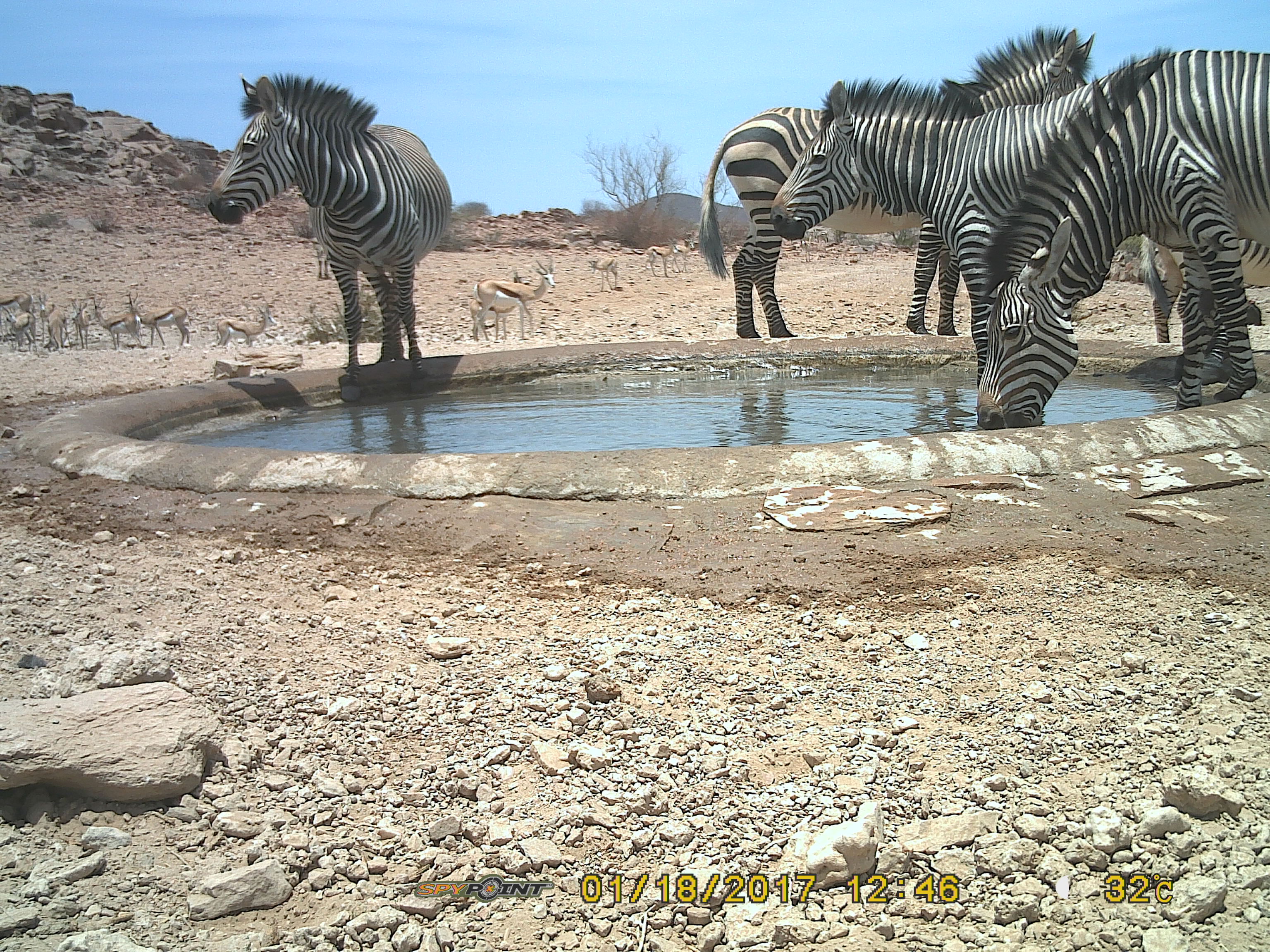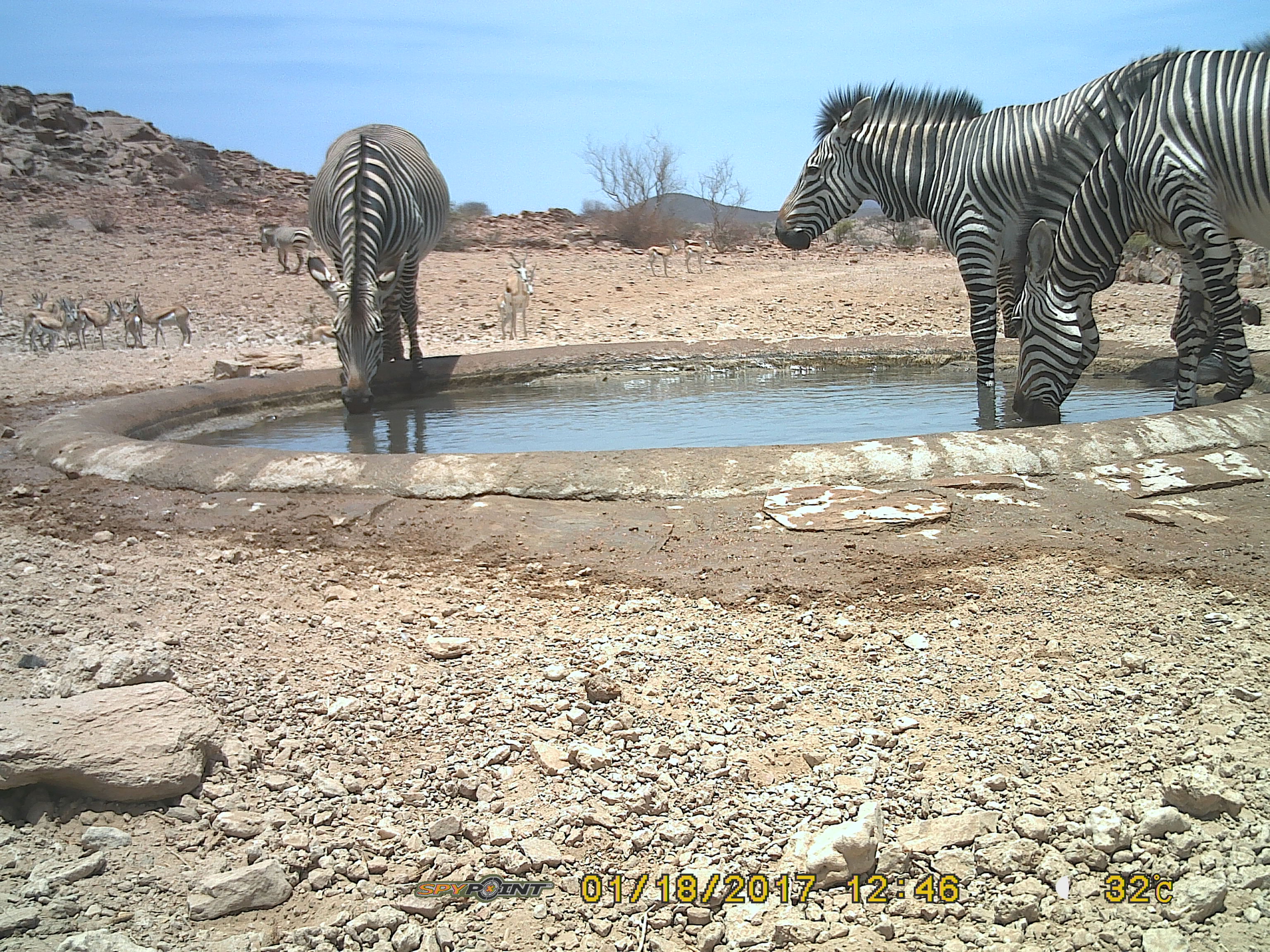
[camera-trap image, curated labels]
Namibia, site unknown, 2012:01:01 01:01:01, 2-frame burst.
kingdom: Animalia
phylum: Chordata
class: Mammalia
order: Perissodactyla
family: Equidae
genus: Equus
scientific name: Equus zebra hartmannae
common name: hartmann's mountain zebra